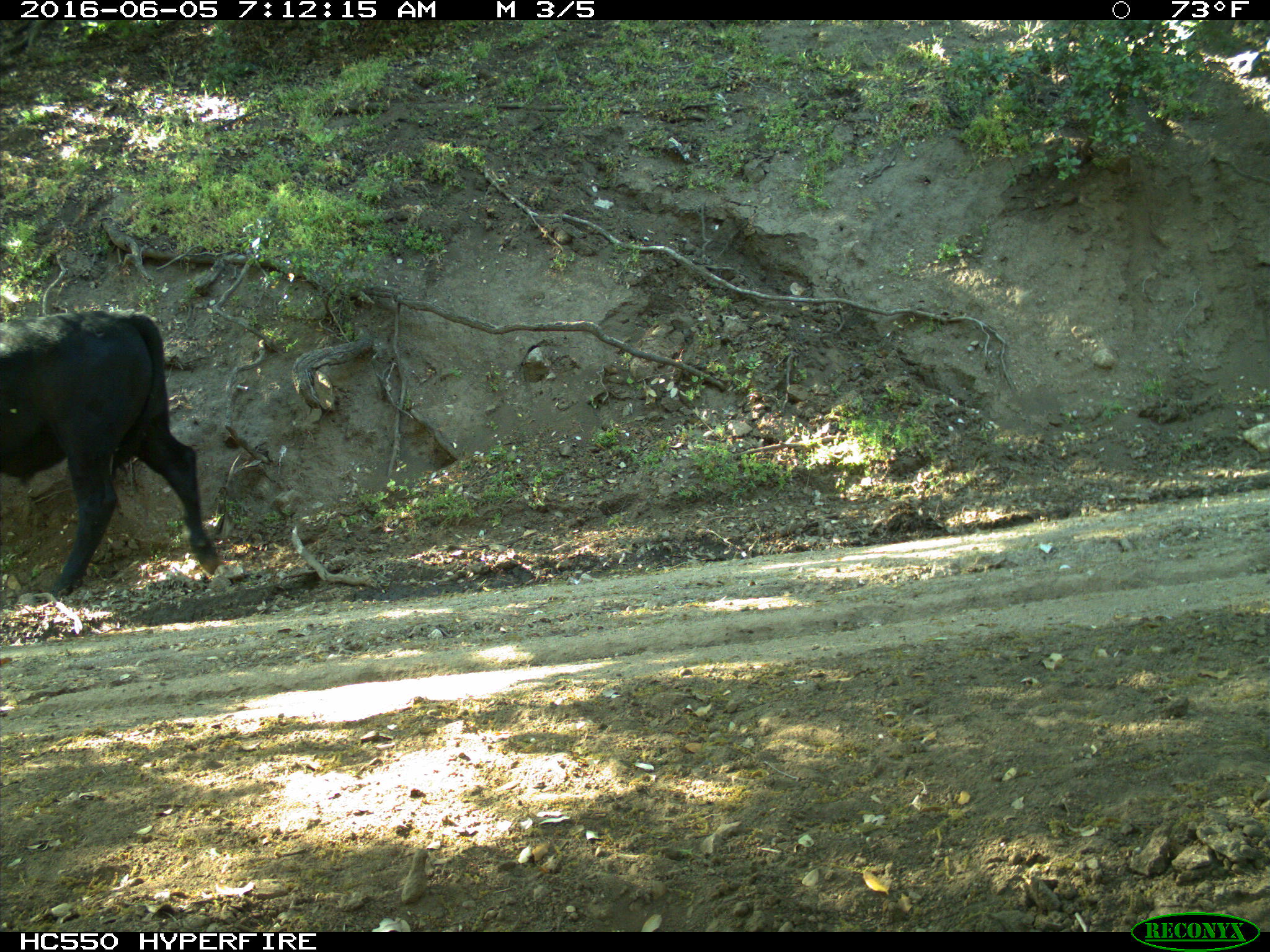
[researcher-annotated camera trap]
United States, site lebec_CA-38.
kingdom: Animalia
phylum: Chordata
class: Mammalia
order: Artiodactyla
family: Bovidae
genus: Bos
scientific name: Bos taurus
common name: domestic cow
Bos taurus (domestic cow).